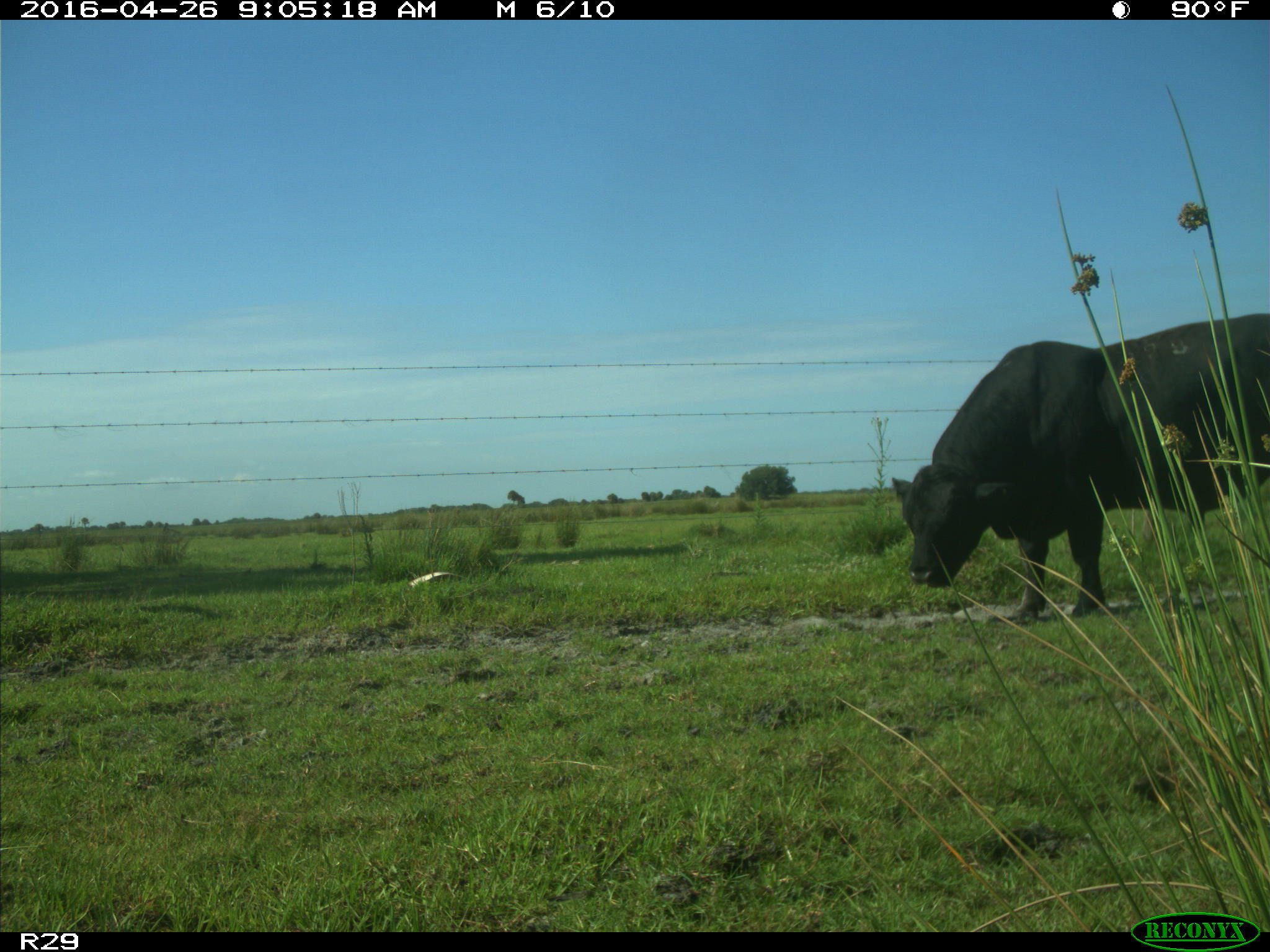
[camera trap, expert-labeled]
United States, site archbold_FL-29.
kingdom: Animalia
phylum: Chordata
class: Mammalia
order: Artiodactyla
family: Bovidae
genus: Bos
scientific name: Bos taurus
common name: domestic cow